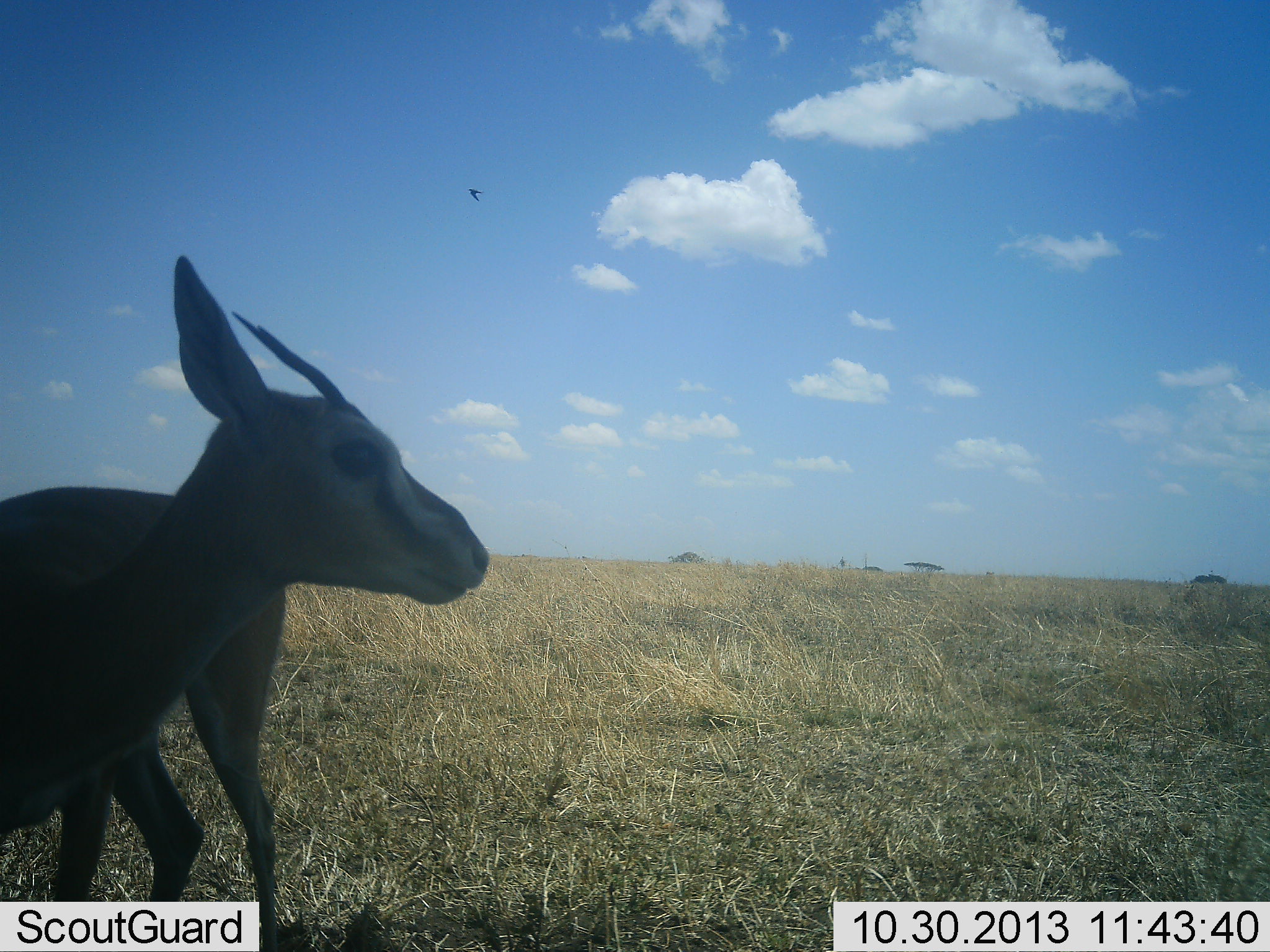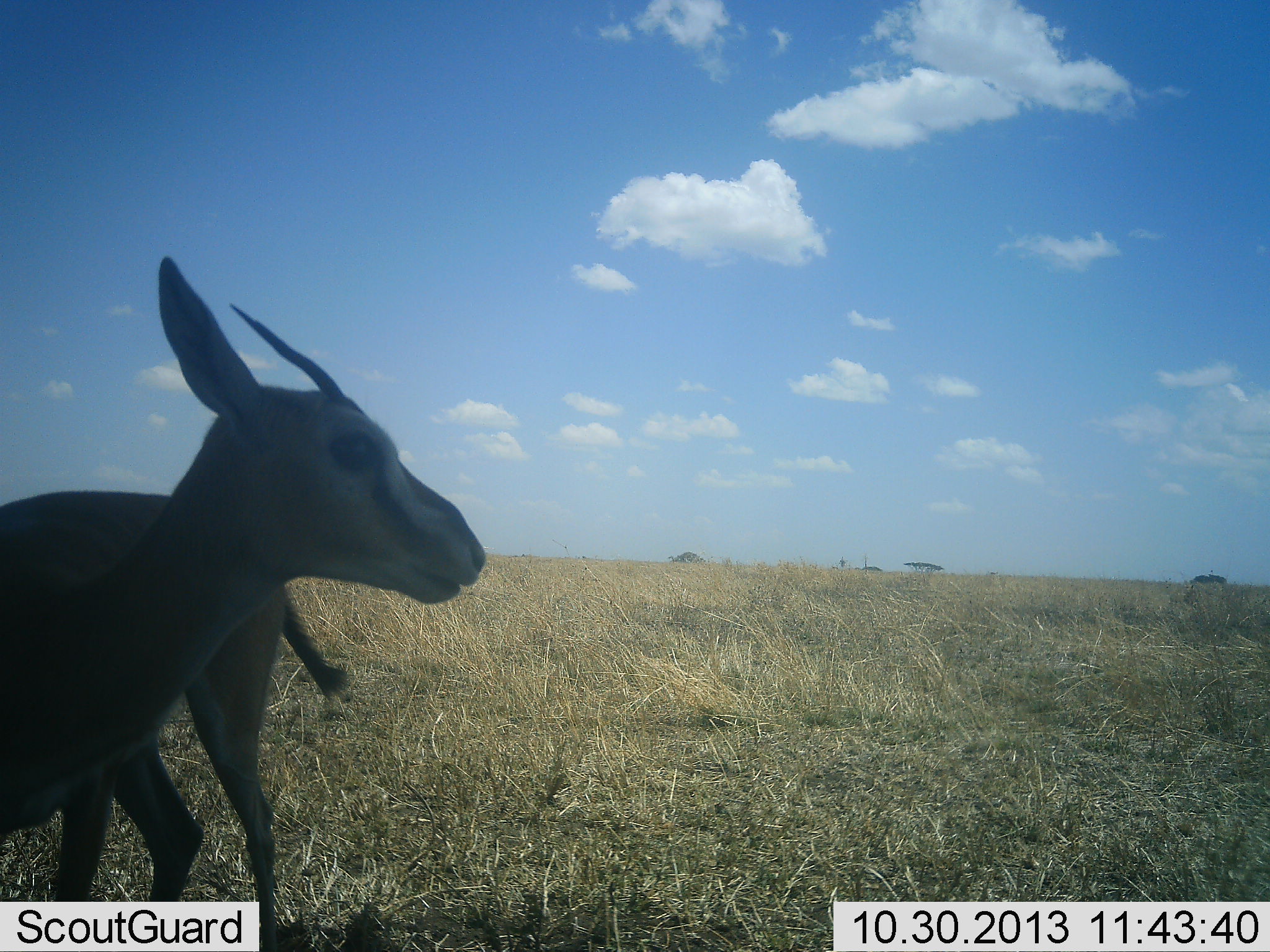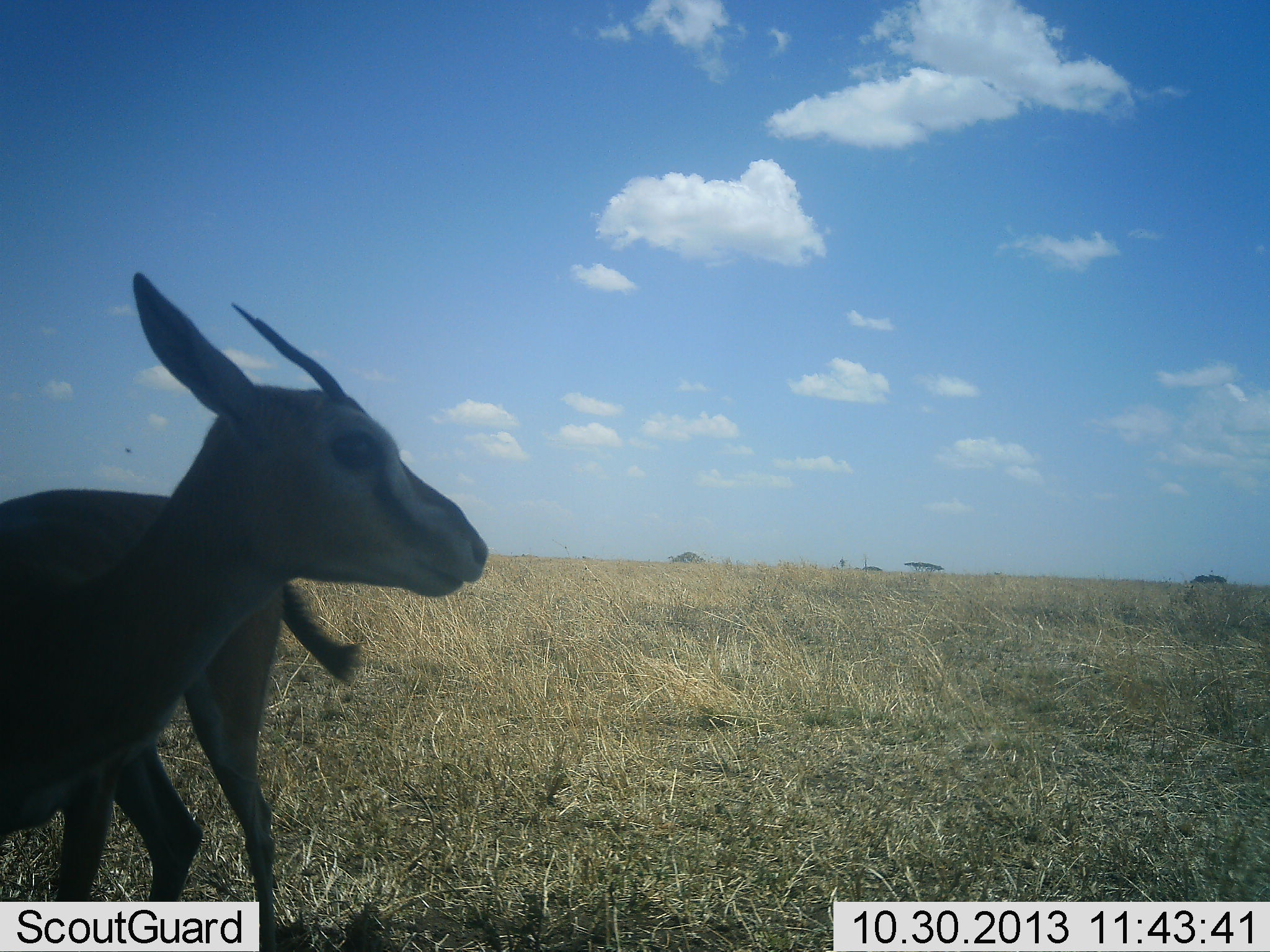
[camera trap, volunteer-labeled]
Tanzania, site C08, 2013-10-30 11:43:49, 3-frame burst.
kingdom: Animalia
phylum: Chordata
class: Mammalia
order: Artiodactyla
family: Bovidae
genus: Eudorcas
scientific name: Eudorcas thomsonii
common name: thomson's gazelle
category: gazellethomsons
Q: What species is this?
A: Gazellethomsons (thomson's gazelle) (Eudorcas thomsonii).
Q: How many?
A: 1.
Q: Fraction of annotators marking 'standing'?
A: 100%.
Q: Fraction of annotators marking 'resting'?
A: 0%.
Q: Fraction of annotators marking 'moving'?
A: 5%.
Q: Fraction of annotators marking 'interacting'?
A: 0%.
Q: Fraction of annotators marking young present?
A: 5%.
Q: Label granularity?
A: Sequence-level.